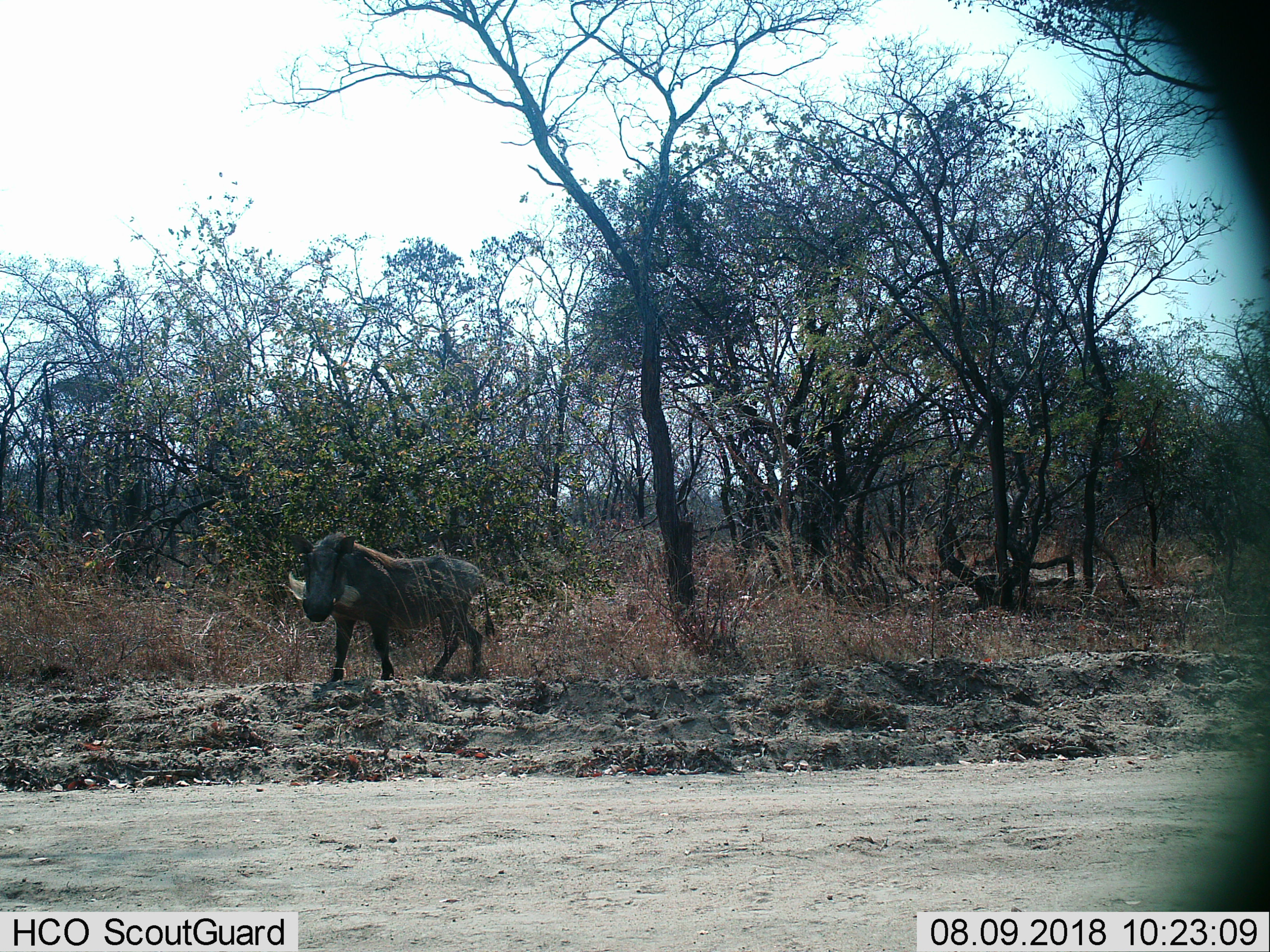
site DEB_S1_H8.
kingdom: Animalia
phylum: Chordata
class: Mammalia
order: Artiodactyla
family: Suidae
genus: Phacochoerus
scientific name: Phacochoerus africanus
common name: warthog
Warthog (Phacochoerus africanus), count 1. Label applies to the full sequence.